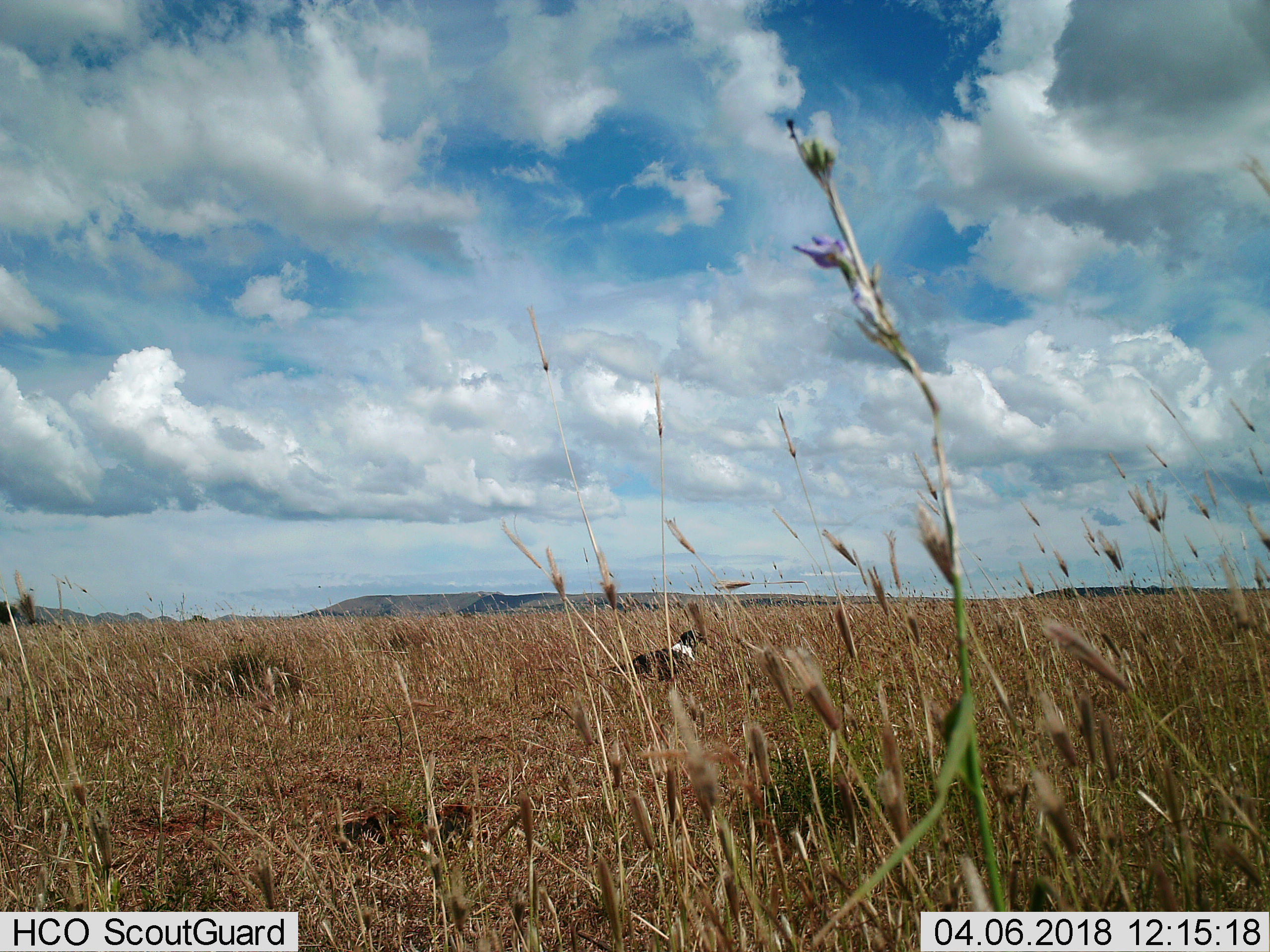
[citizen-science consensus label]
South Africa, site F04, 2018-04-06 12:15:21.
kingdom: Animalia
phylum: Chordata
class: Aves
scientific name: Aves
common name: bird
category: birdother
Birdother (bird) (Aves), count 1. Behavior (volunteer vote fractions): standing 62%, resting 25%, moving 12%, interacting 0%. Young present (vote fraction): 0%. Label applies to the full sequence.